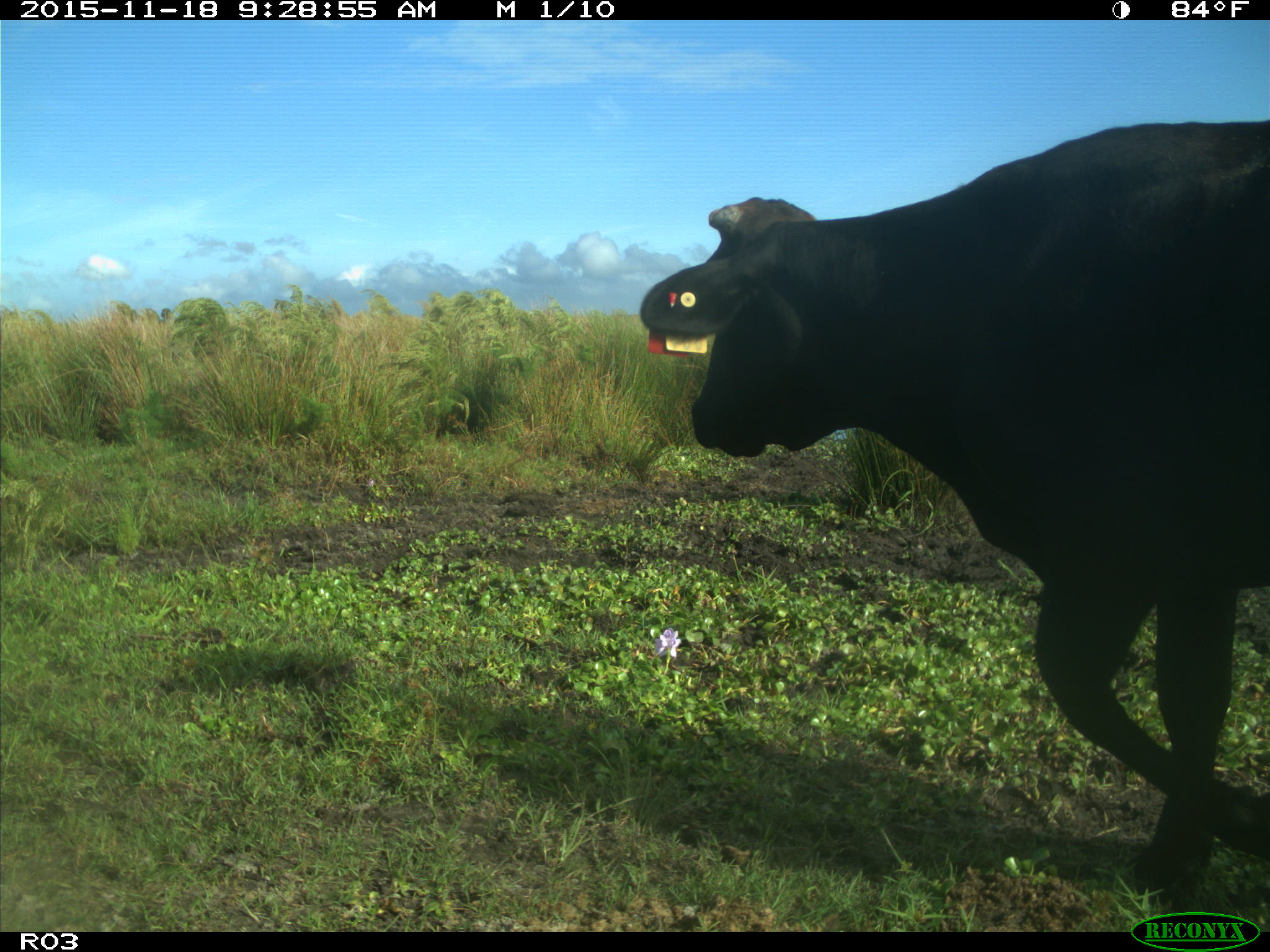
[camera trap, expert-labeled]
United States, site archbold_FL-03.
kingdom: Animalia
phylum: Chordata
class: Mammalia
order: Artiodactyla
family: Bovidae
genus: Bos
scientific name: Bos taurus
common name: domestic cow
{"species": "Bos taurus (domestic cow)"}